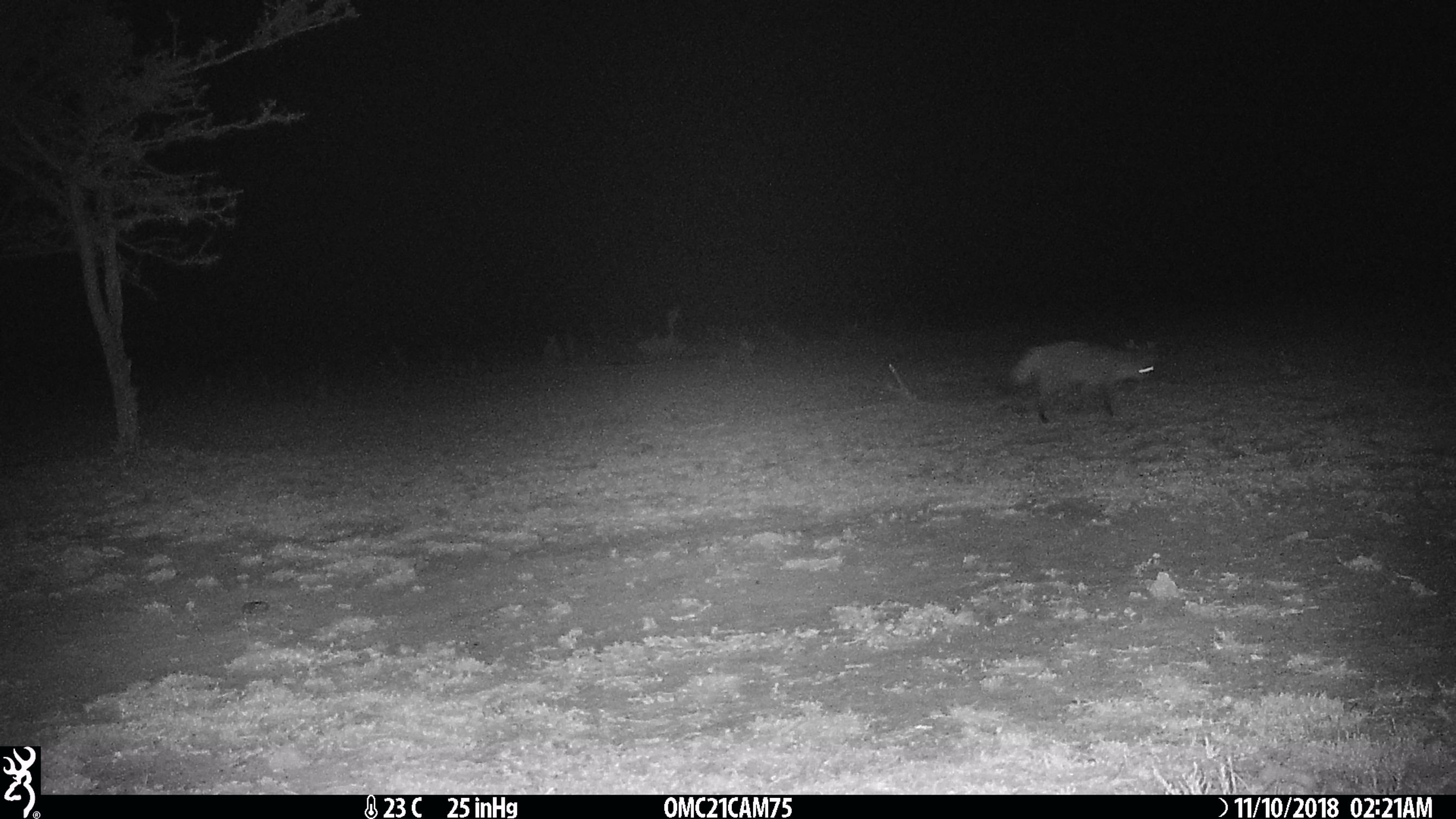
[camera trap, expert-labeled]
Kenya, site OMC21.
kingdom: Animalia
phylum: Chordata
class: Mammalia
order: Carnivora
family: Canidae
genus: Otocyon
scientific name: Otocyon megalotis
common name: bat-eared fox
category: bateared fox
Bateared fox (bat-eared fox) (Otocyon megalotis).